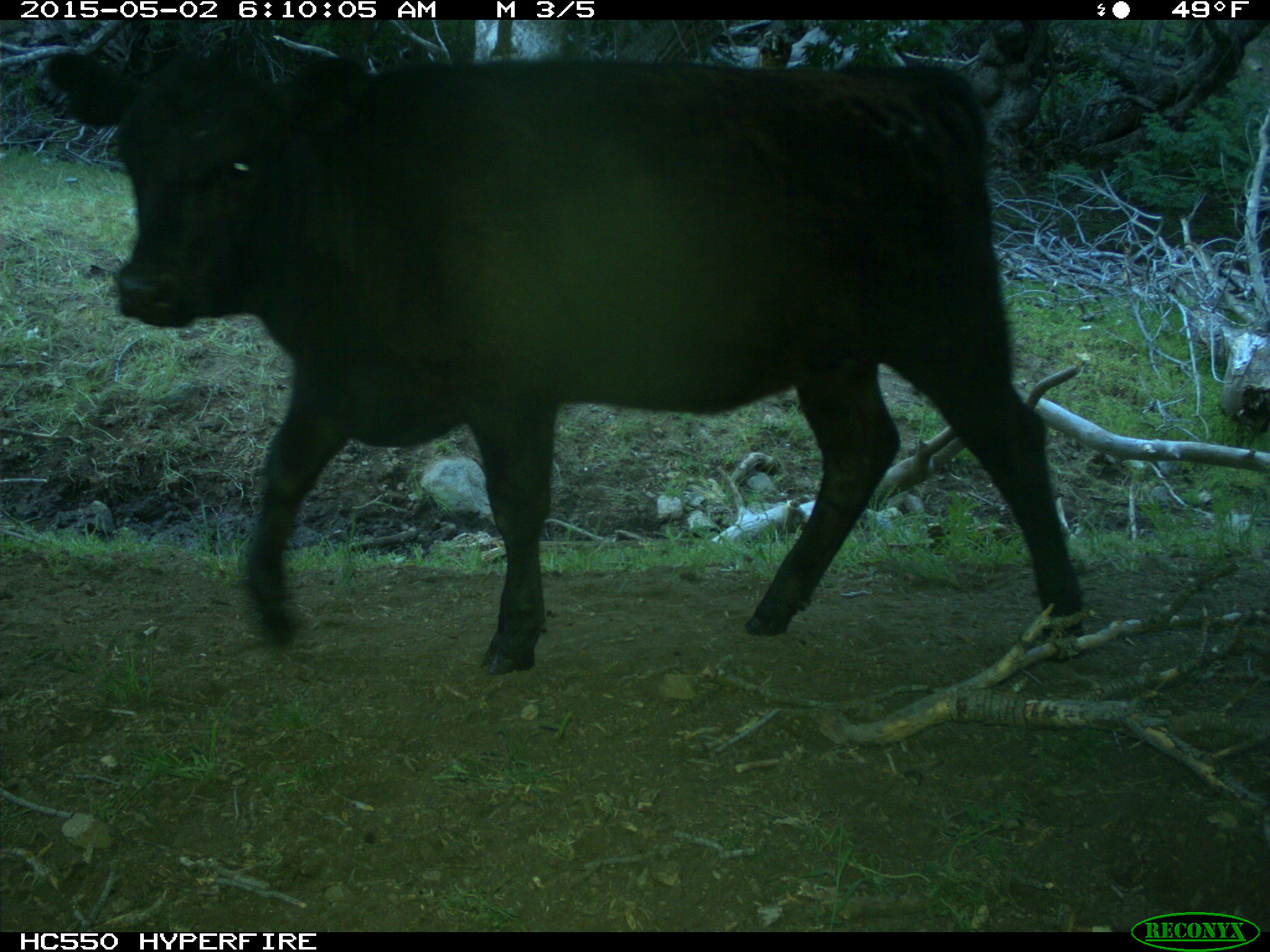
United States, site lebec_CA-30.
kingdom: Animalia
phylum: Chordata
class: Mammalia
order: Artiodactyla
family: Bovidae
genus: Bos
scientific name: Bos taurus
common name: domestic cow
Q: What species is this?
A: Bos taurus (domestic cow).